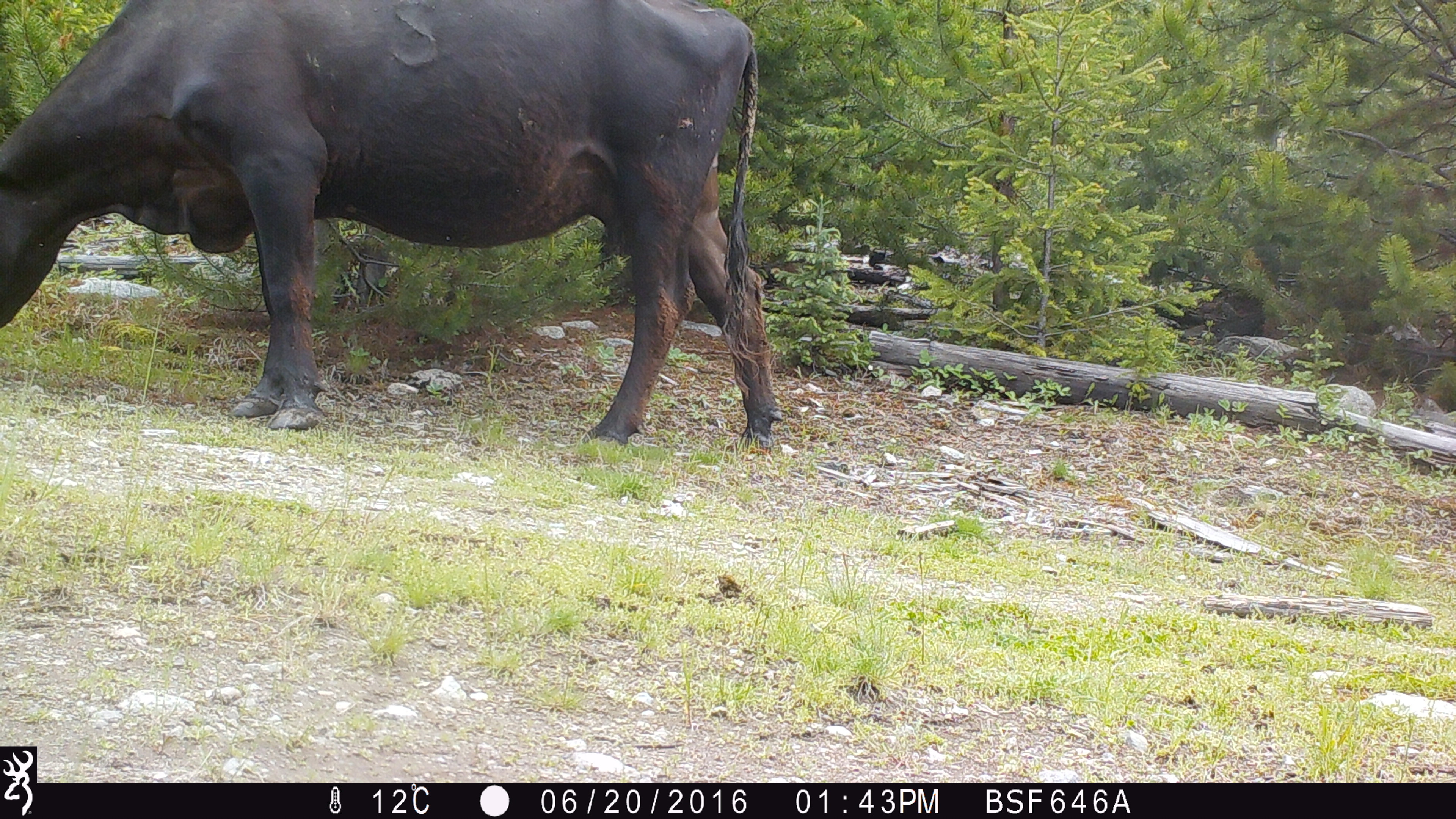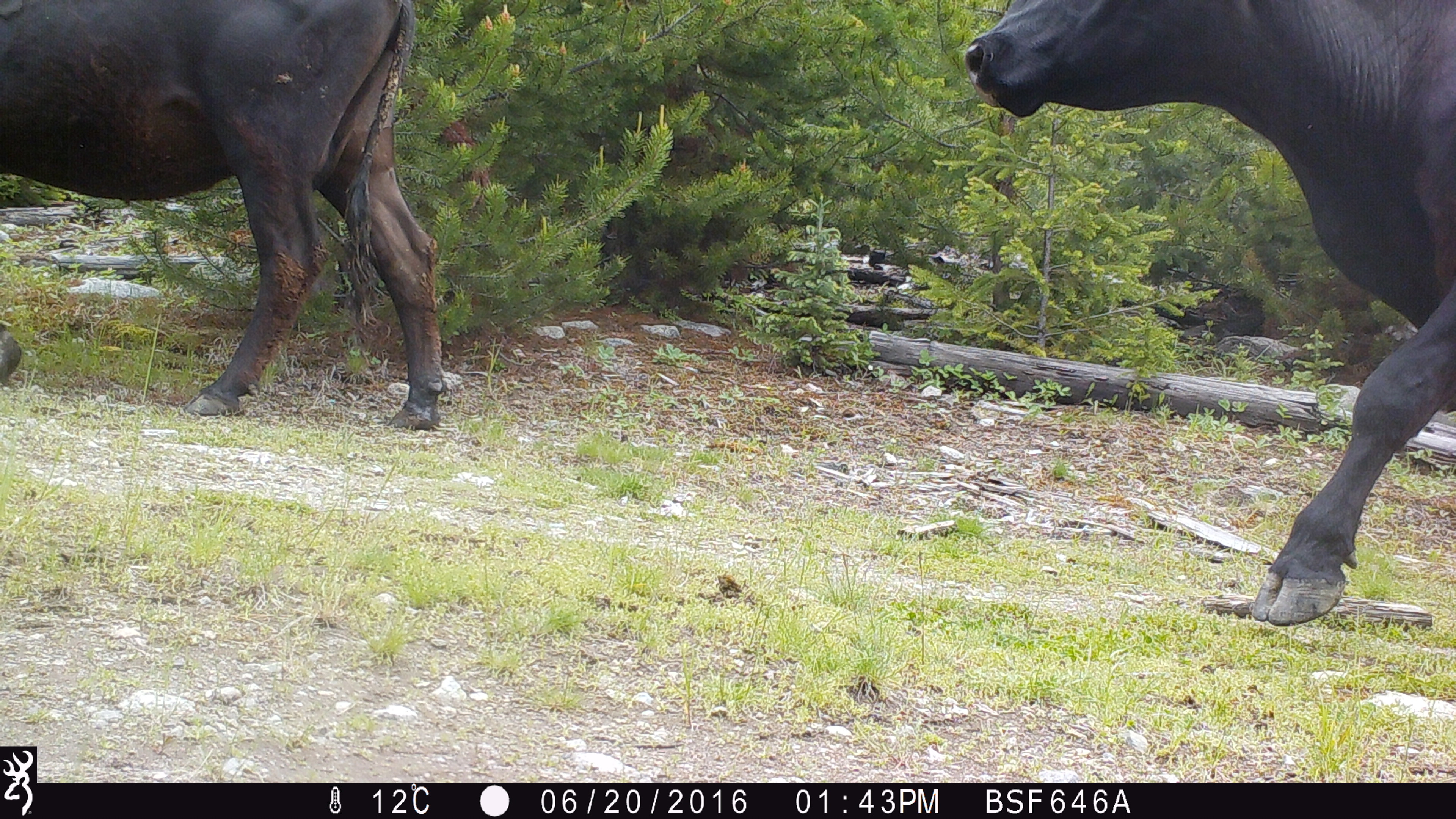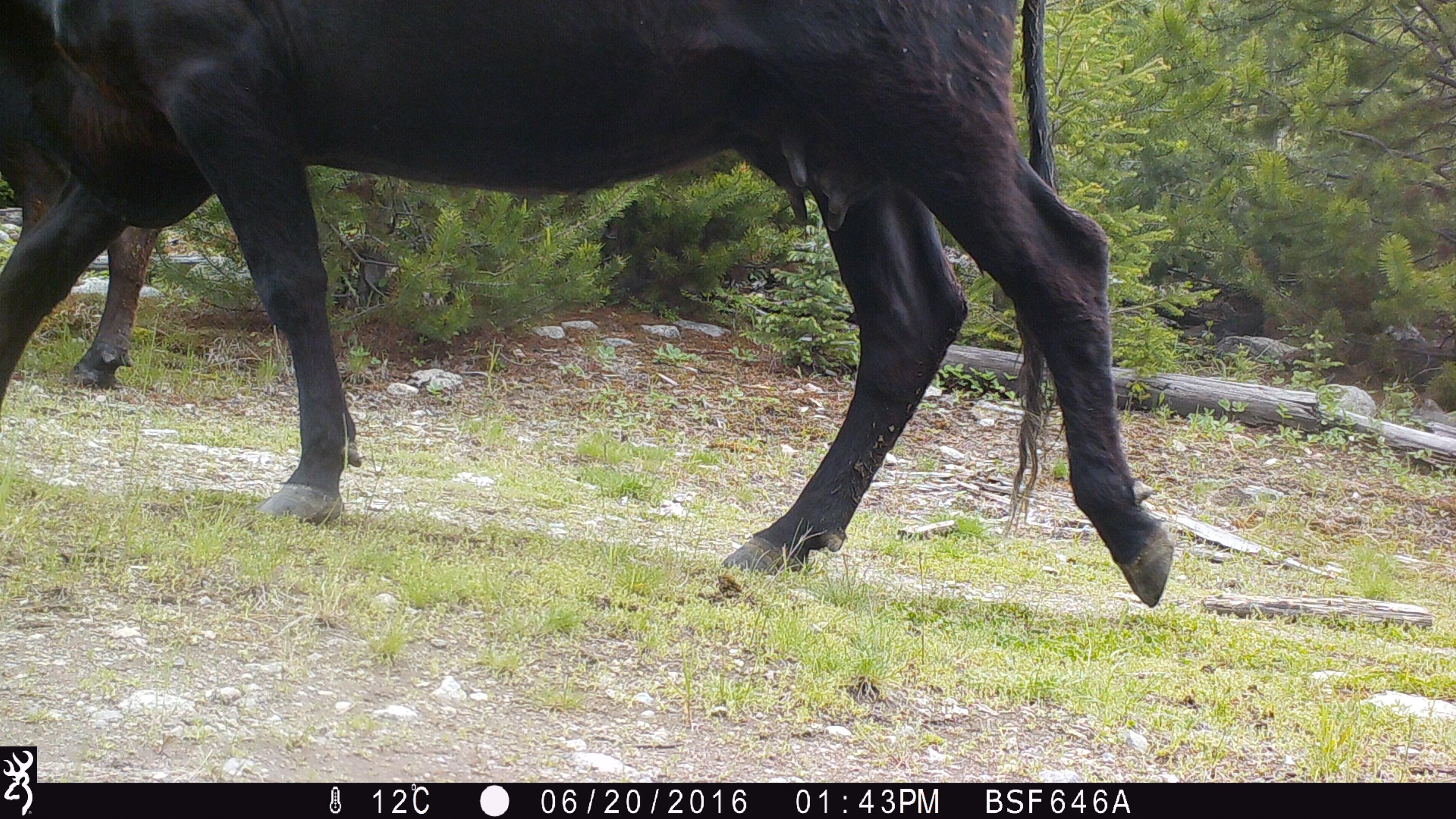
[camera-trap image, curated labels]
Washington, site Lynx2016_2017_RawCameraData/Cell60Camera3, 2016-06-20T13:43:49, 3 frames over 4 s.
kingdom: Animalia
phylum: Chordata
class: Mammalia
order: Artiodactyla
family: Bovidae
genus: Bos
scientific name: Bos taurus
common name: domestic cattle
Domestic cattle (Bos taurus). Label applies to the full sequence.